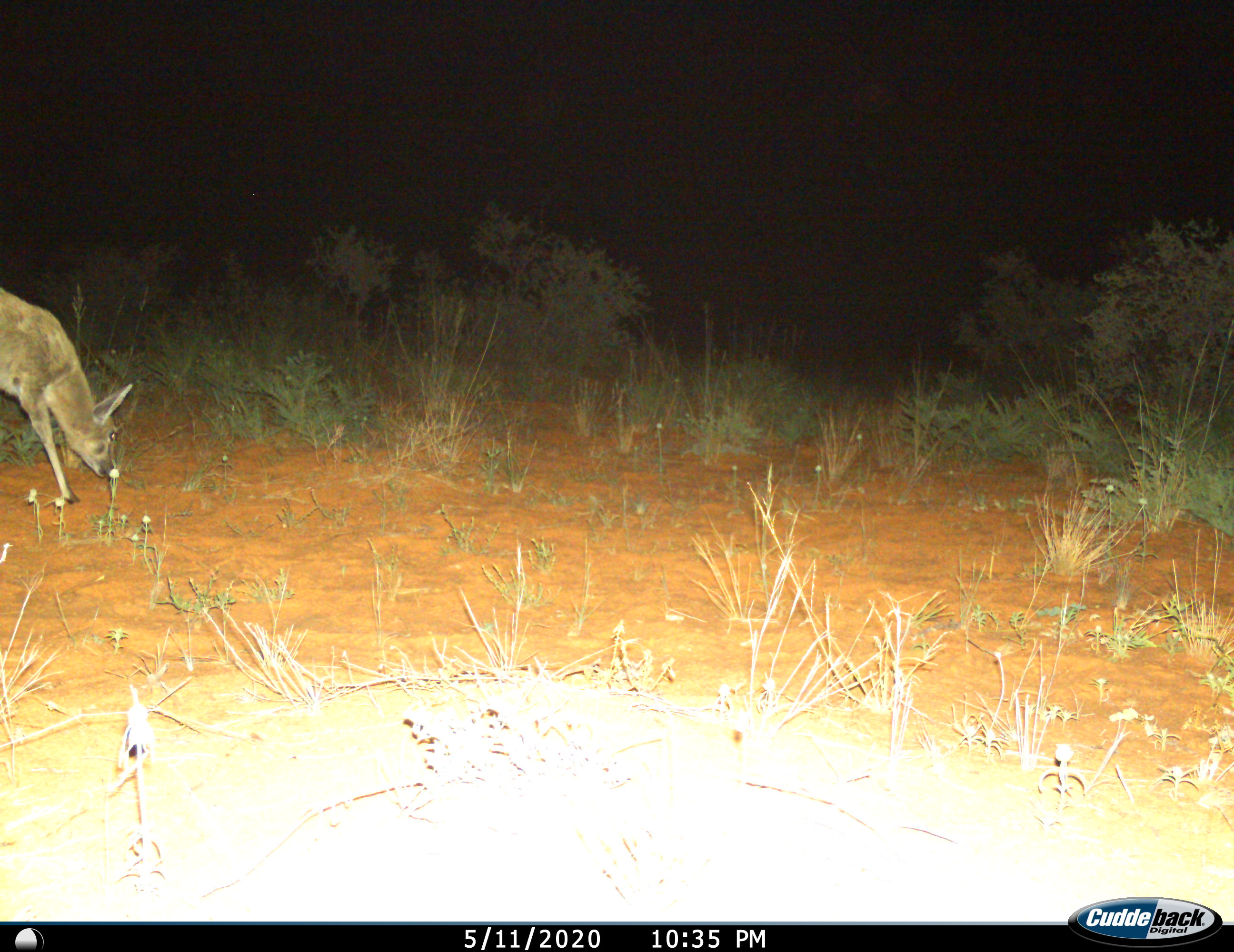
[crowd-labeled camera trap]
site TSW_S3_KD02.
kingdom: Animalia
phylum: Chordata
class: Mammalia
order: Artiodactyla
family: Bovidae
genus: Sylvicapra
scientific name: Sylvicapra grimmia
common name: common duiker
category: duikercommongrey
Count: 1.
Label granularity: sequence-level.